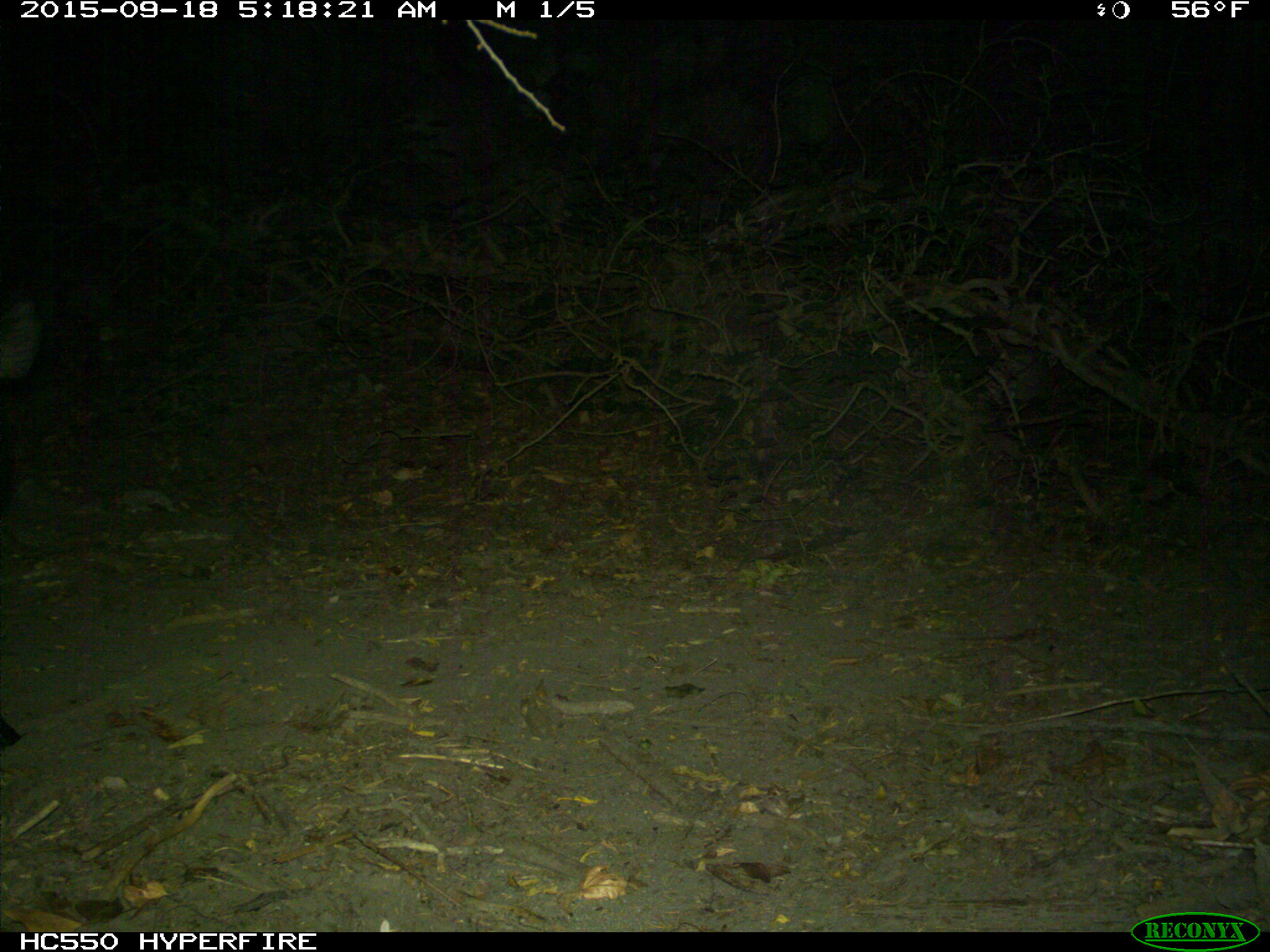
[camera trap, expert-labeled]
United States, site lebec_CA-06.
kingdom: Animalia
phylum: Chordata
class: Mammalia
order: Artiodactyla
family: Suidae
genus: Sus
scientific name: Sus scrofa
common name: wild boar